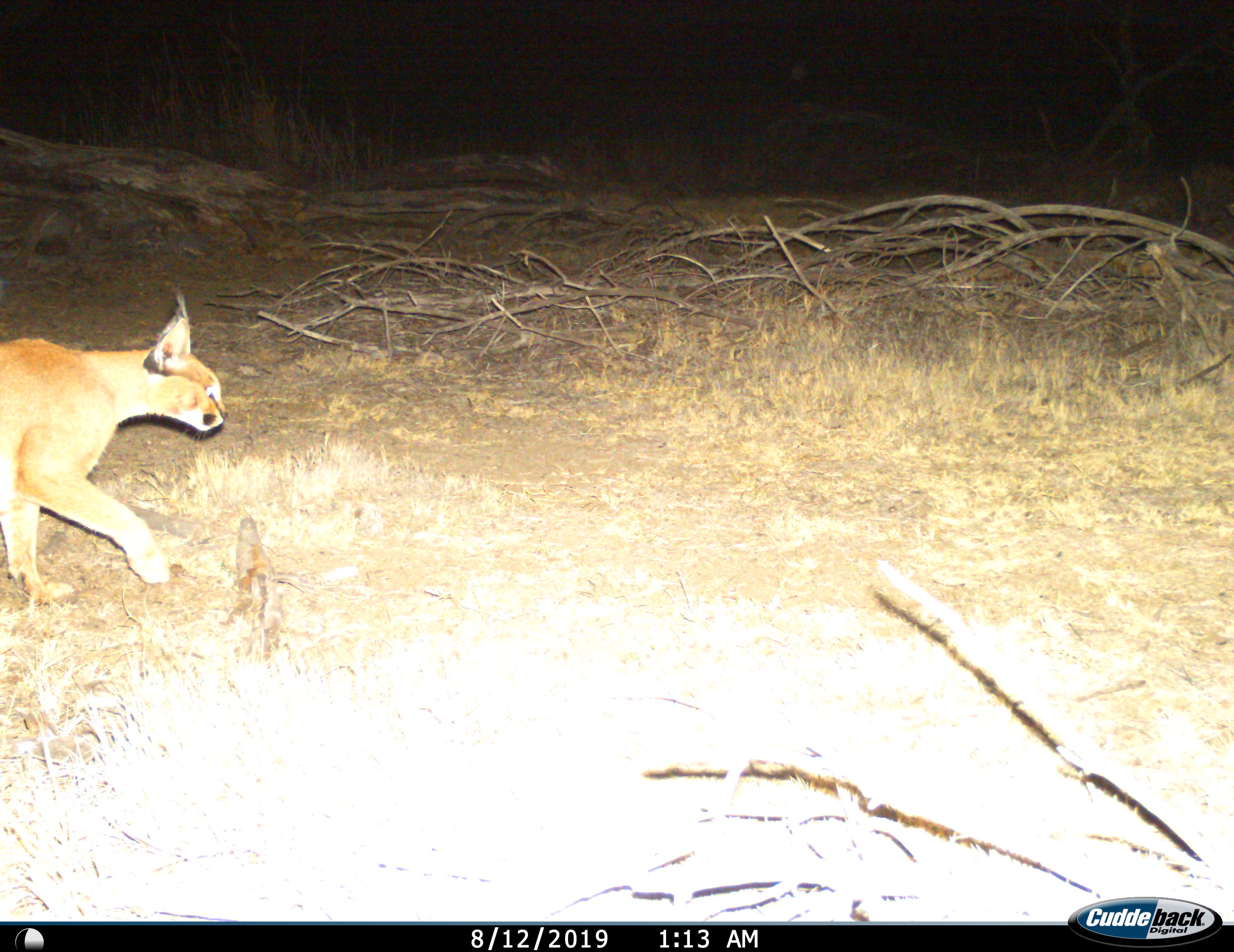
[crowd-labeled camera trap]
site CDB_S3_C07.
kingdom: Animalia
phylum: Chordata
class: Mammalia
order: Carnivora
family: Felidae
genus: Caracal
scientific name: Caracal caracal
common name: caracal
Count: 1.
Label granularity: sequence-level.